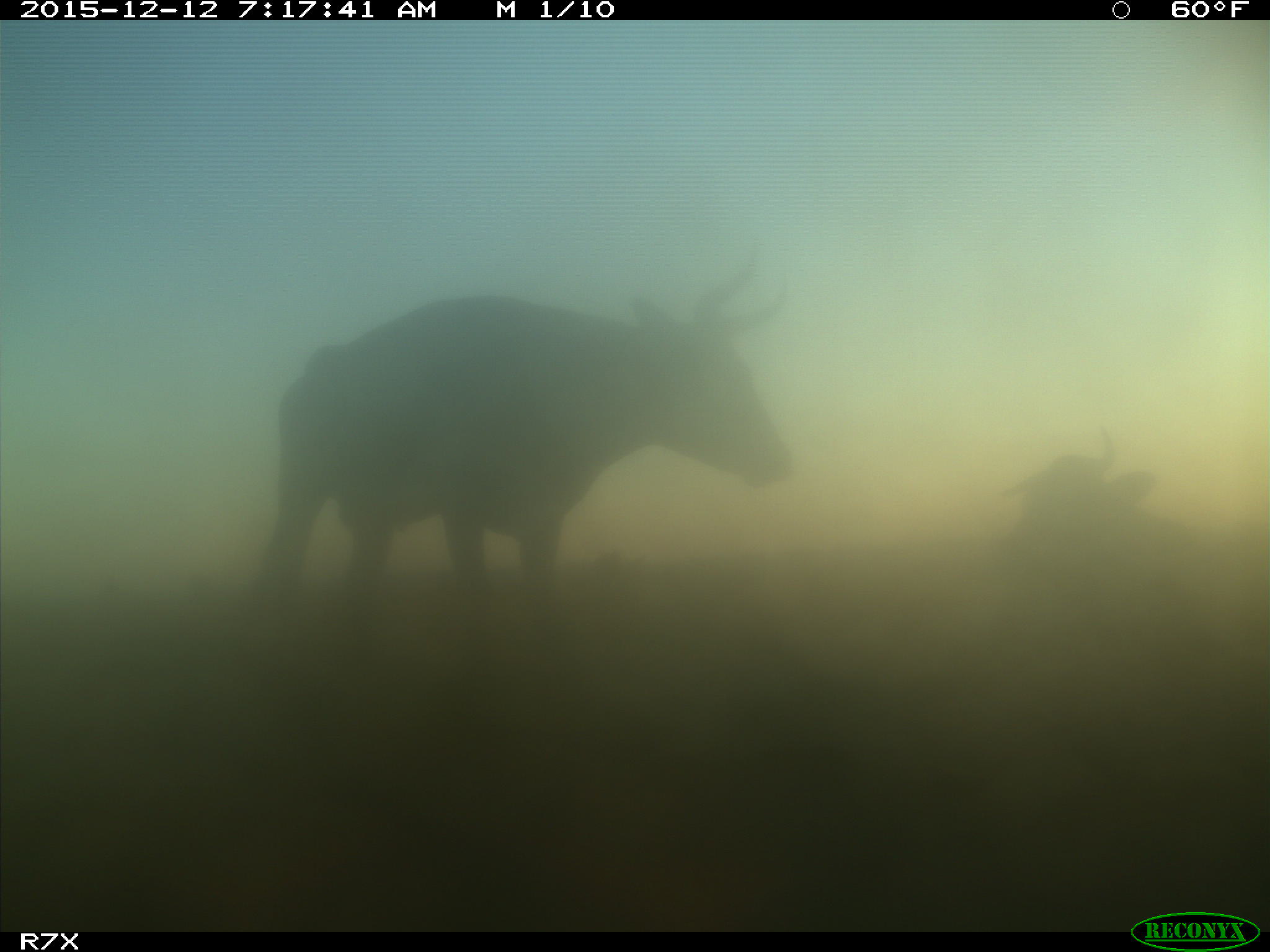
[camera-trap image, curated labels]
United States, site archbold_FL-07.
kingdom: Animalia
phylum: Chordata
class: Mammalia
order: Artiodactyla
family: Bovidae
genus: Bos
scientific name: Bos taurus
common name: domestic cow